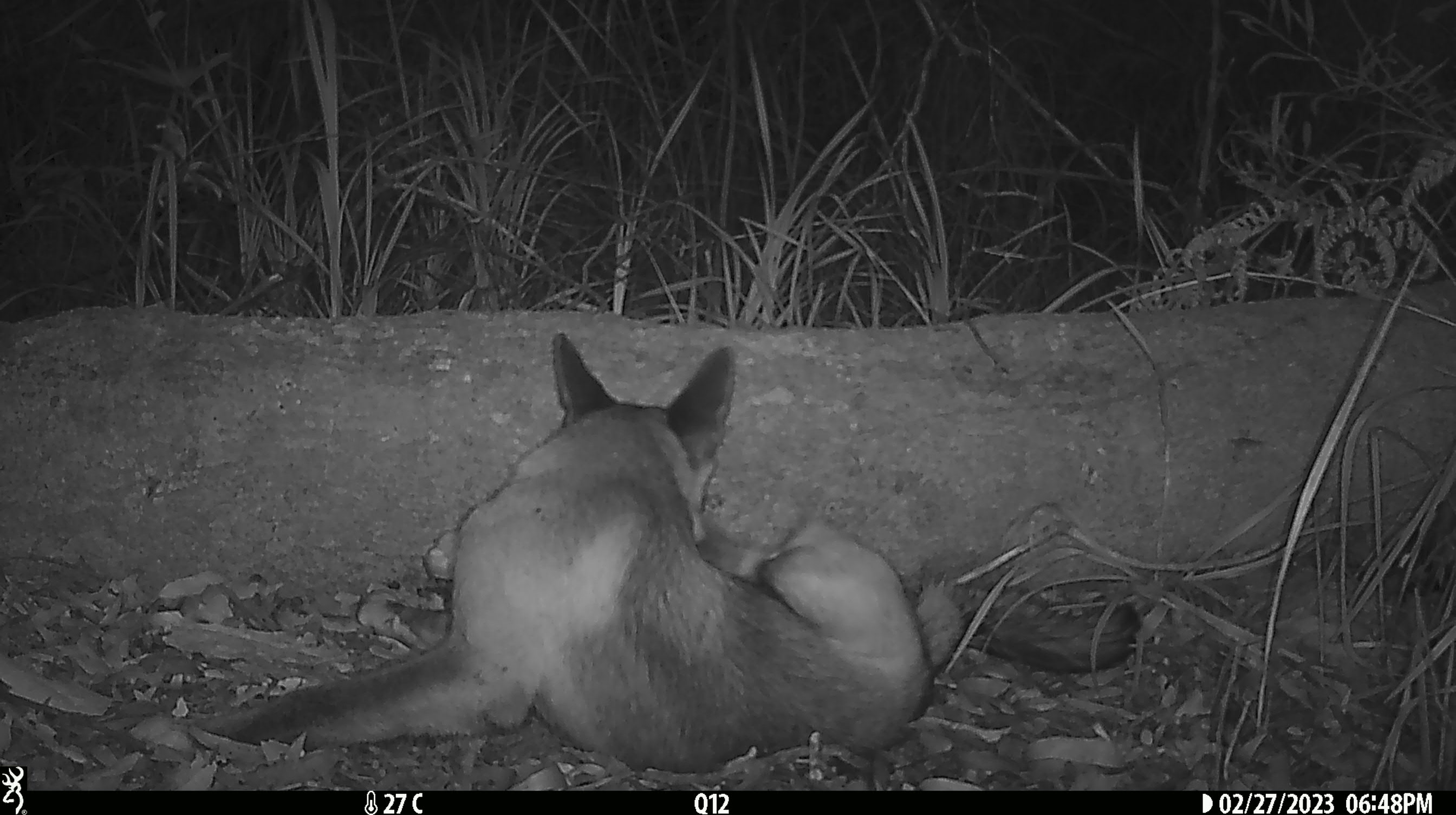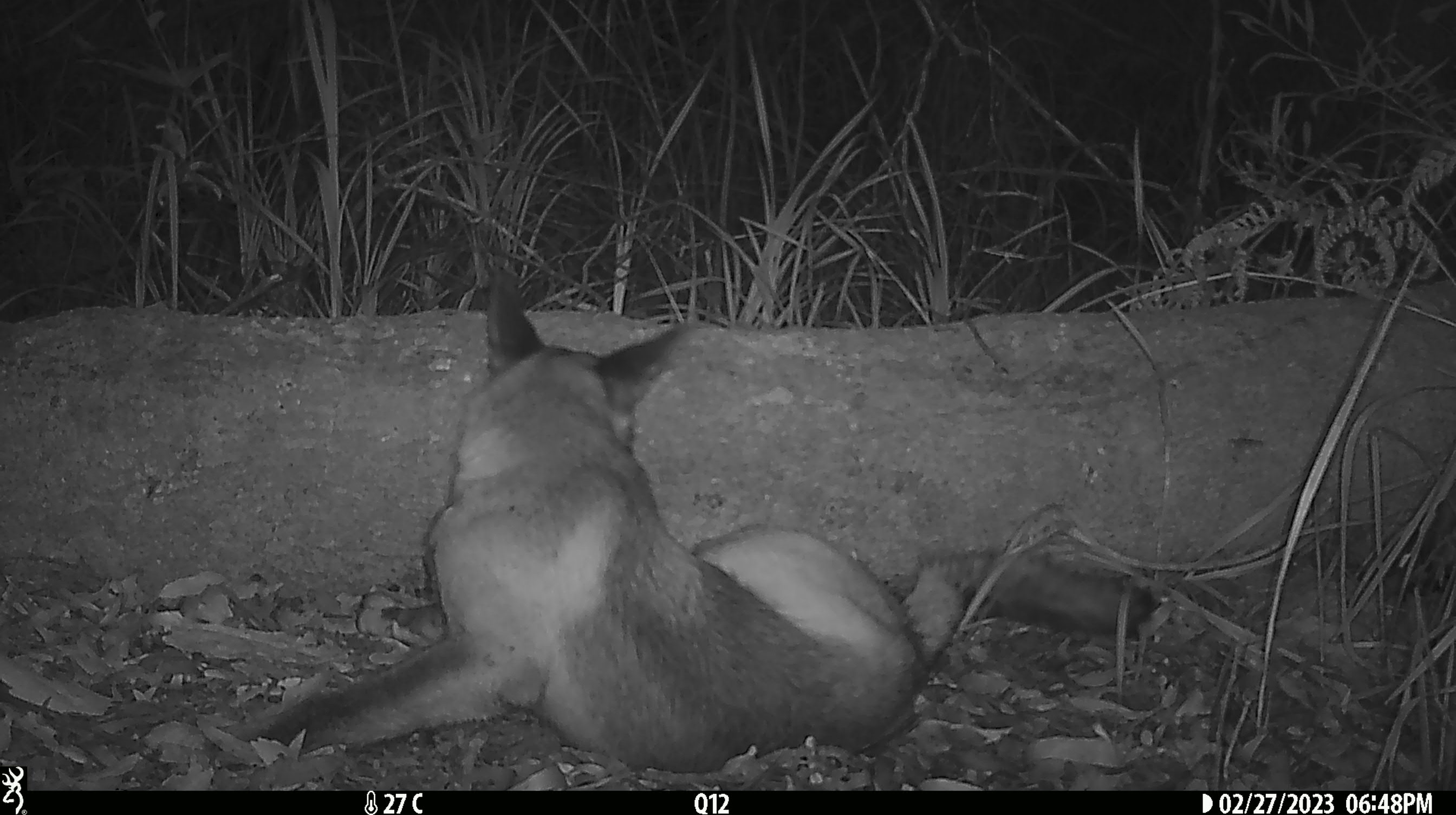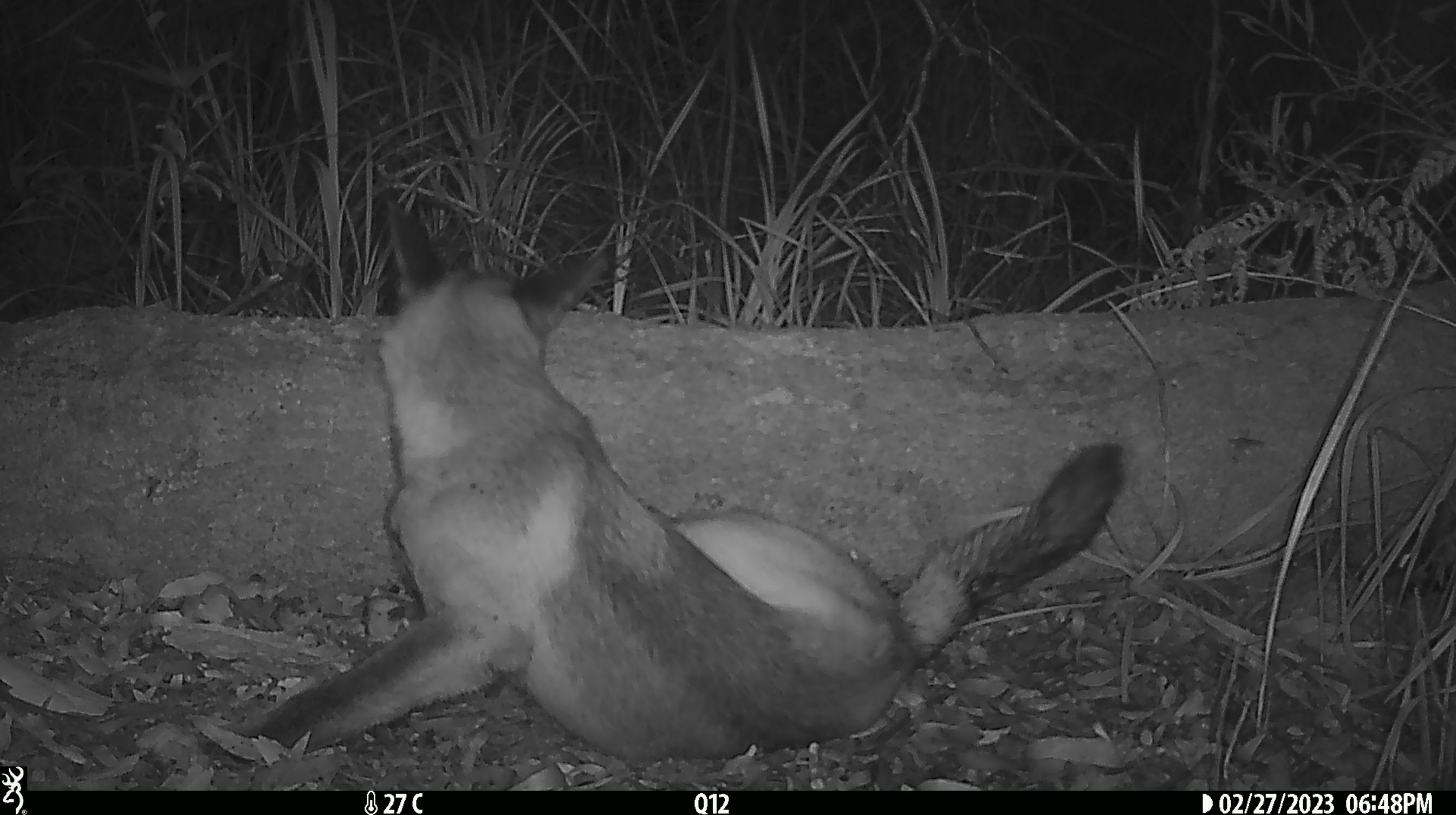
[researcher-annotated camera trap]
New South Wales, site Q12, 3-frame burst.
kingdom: Animalia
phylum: Chordata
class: Mammalia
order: Carnivora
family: Canidae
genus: Canis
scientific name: Canis familiaris dingo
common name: dingo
Dingo (Canis familiaris dingo).